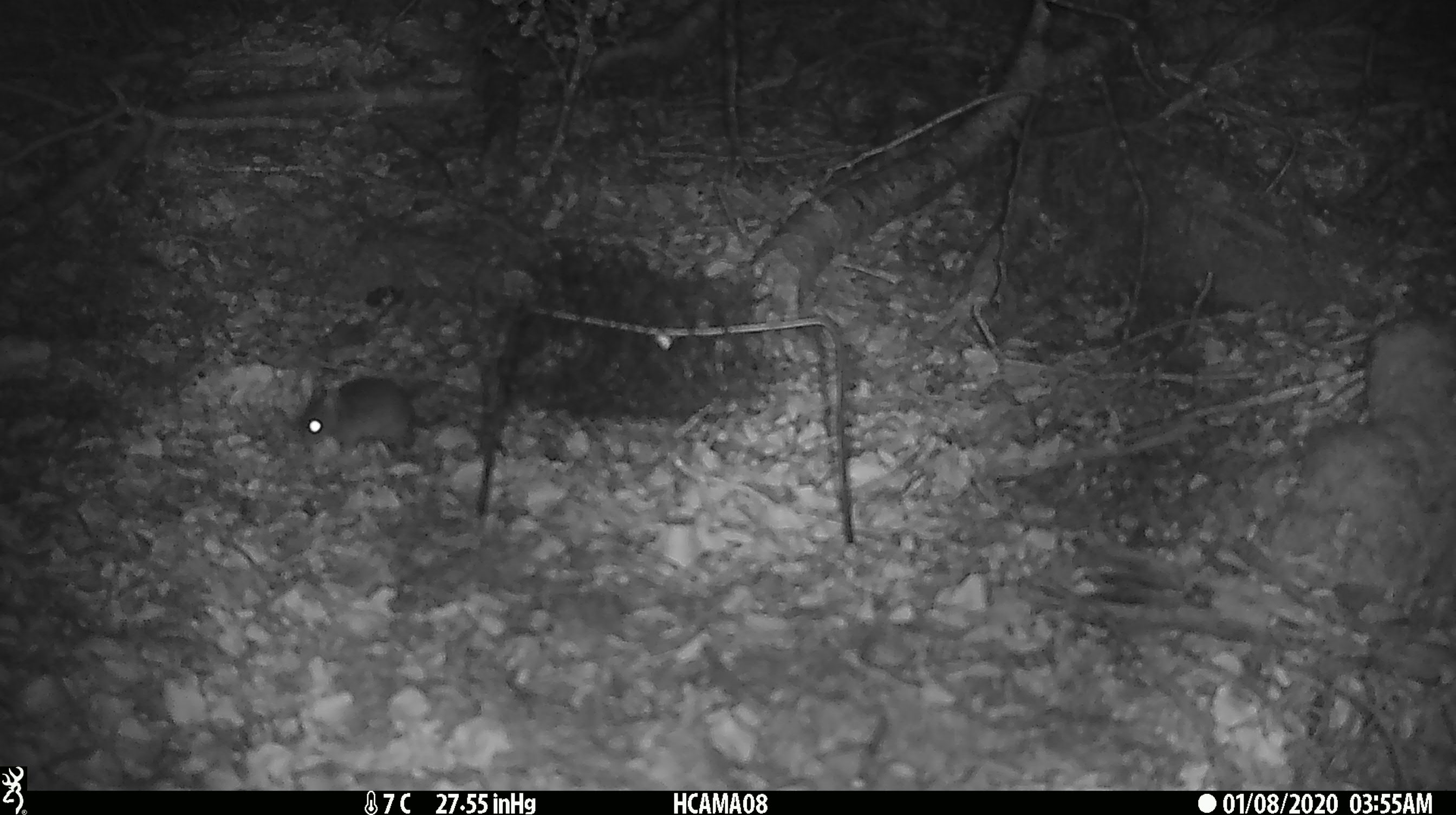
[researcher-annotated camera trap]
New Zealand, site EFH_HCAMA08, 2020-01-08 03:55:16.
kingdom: Animalia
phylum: Chordata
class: Mammalia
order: Rodentia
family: Muridae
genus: Mus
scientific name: Mus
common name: mouse